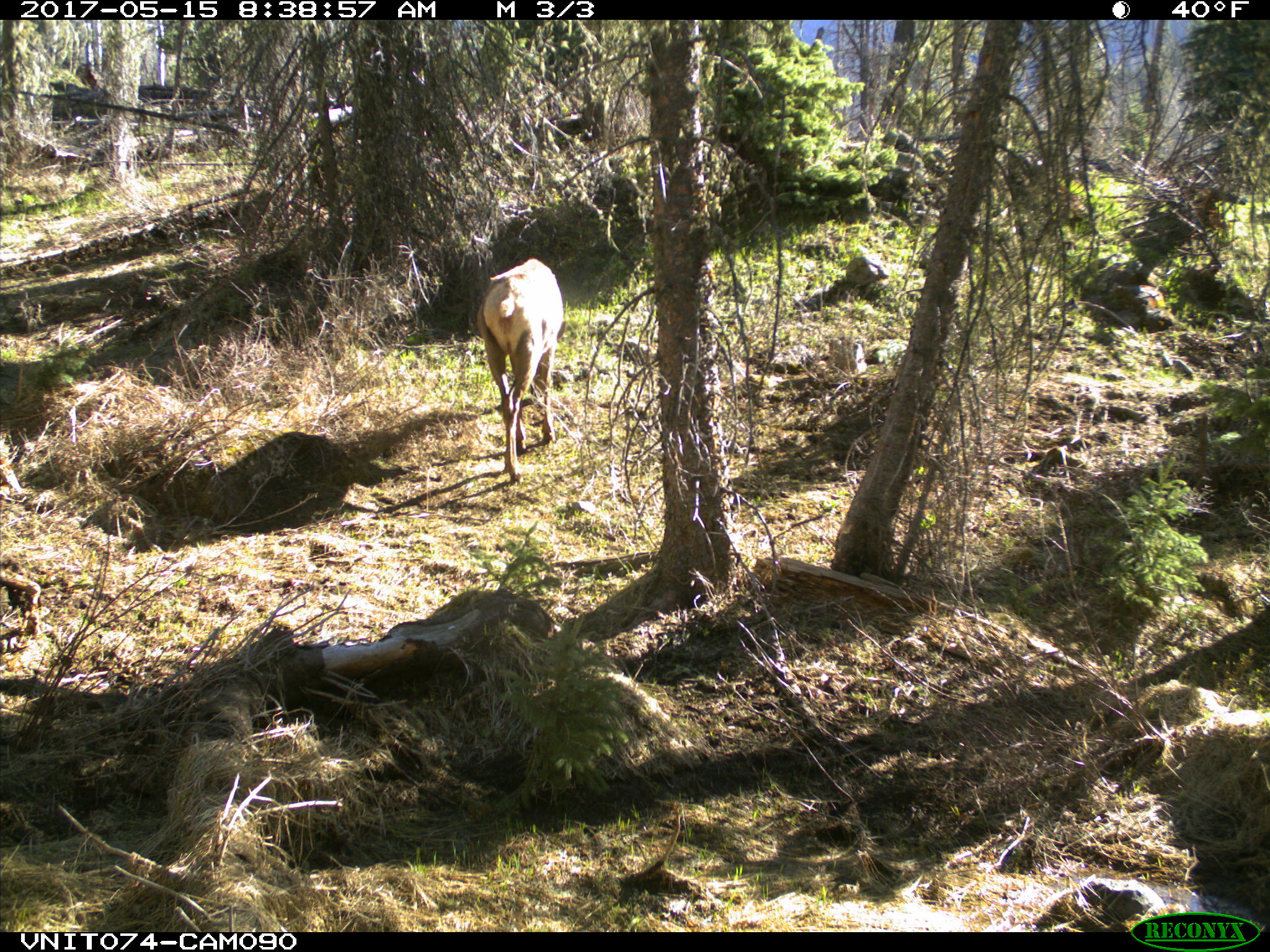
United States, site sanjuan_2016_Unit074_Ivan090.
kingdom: Animalia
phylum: Chordata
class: Mammalia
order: Artiodactyla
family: Cervidae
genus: Cervus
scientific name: Cervus elaphus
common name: red deer